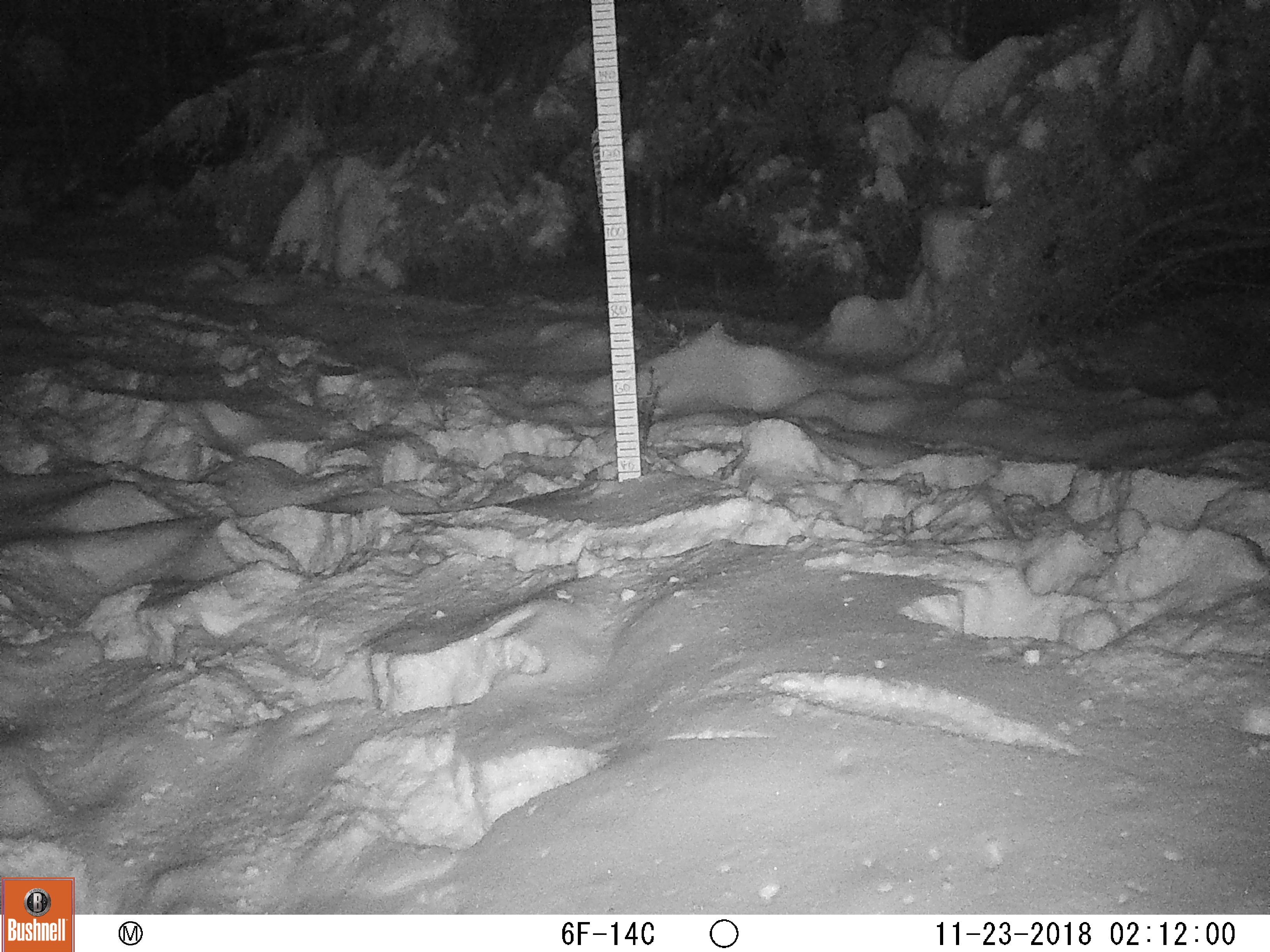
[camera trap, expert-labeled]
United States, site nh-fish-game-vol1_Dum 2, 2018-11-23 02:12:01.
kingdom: Animalia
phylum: Chordata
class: Mammalia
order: Artiodactyla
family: Cervidae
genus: Alces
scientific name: Alces alces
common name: moose